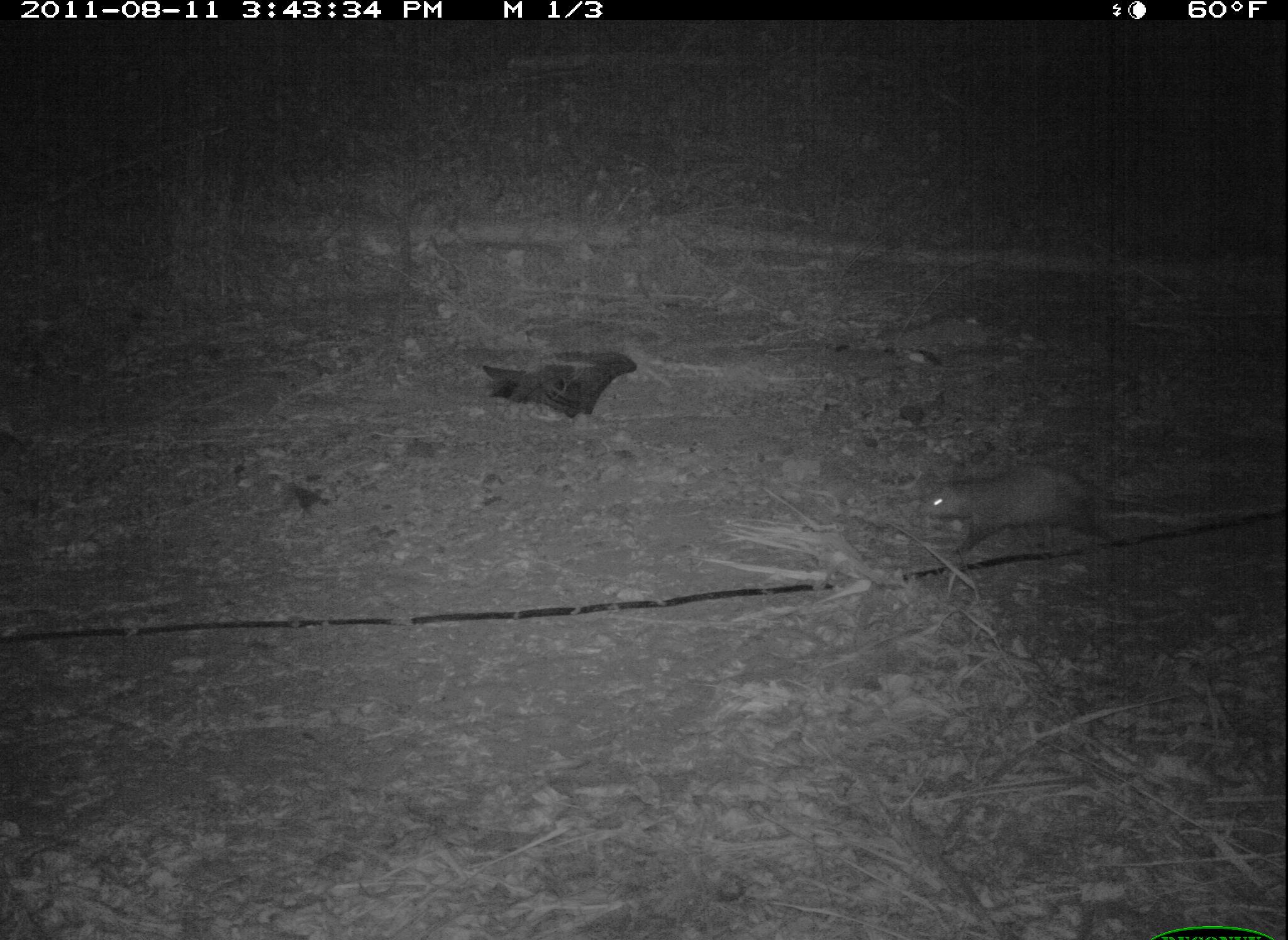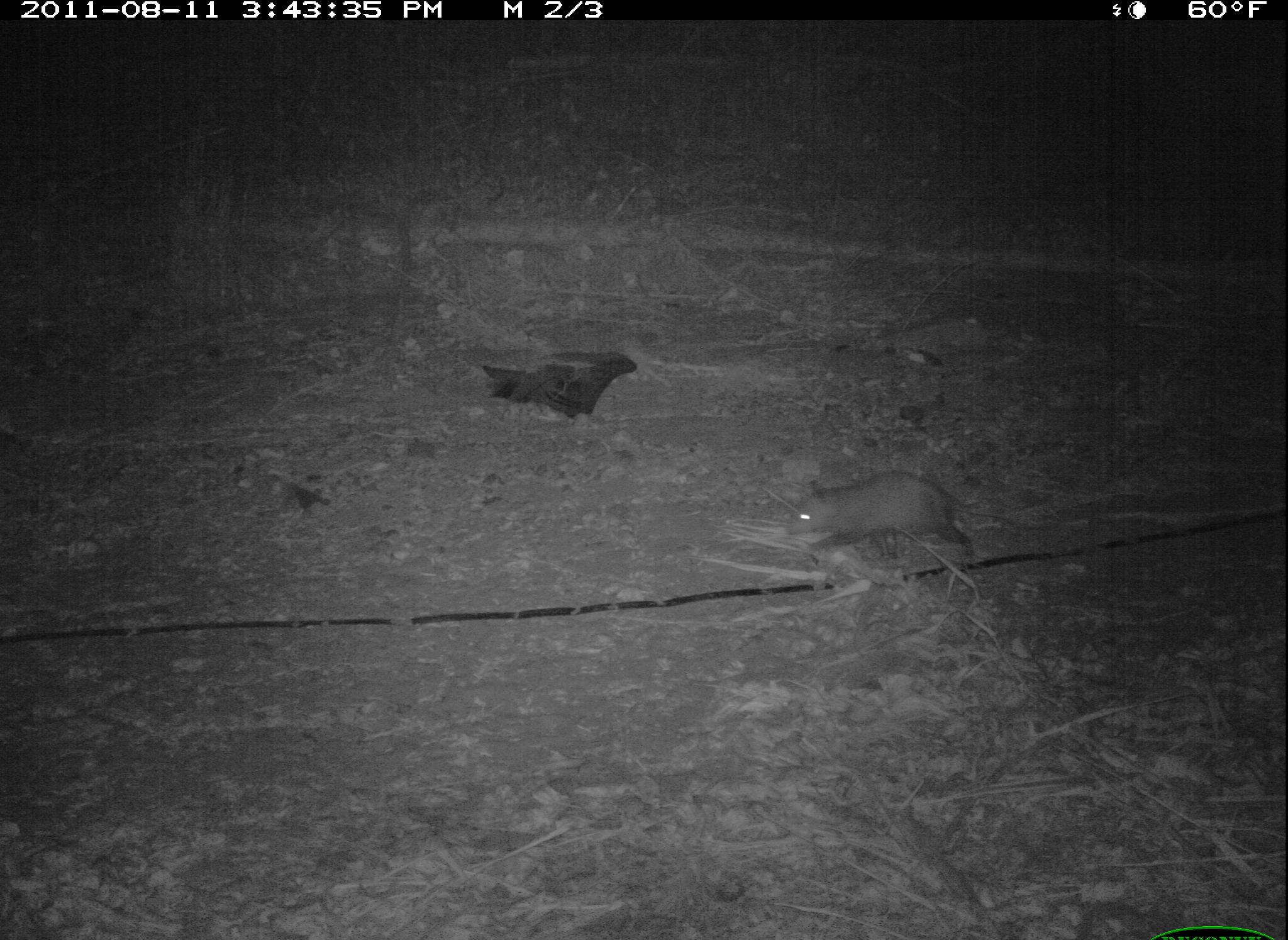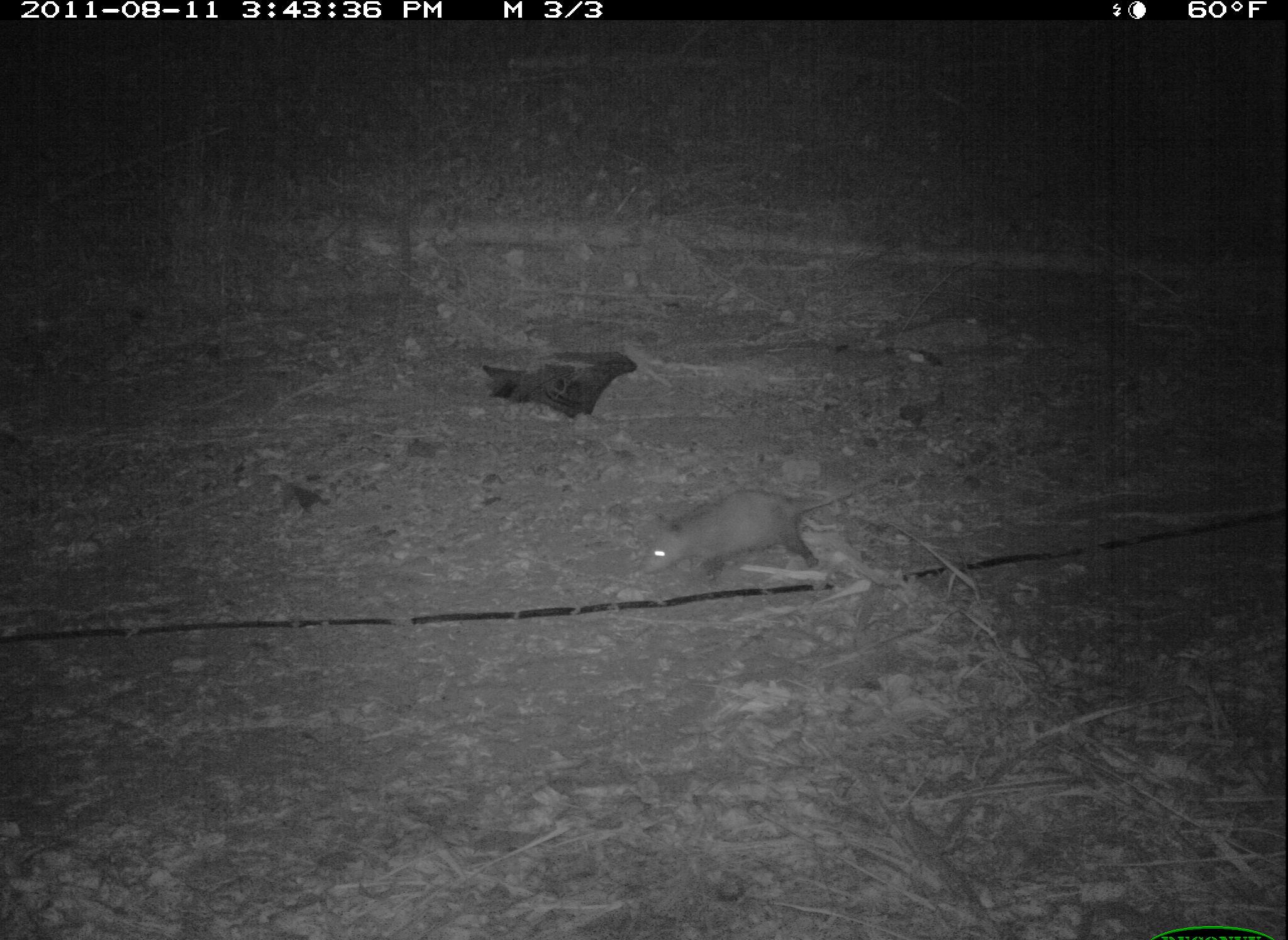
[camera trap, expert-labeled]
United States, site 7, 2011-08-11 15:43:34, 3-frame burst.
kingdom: Animalia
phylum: Chordata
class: Mammalia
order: Didelphimorphia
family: Didelphidae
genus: Didelphis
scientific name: Didelphis virginiana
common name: virginia opossum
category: opossum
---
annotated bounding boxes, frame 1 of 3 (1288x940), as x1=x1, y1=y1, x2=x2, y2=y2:
opossum: x1=900, y1=448, x2=1169, y2=581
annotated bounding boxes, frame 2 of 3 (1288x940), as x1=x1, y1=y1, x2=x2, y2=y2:
opossum: x1=766, y1=427, x2=1011, y2=580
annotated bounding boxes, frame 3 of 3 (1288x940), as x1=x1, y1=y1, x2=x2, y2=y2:
opossum: x1=626, y1=464, x2=897, y2=617